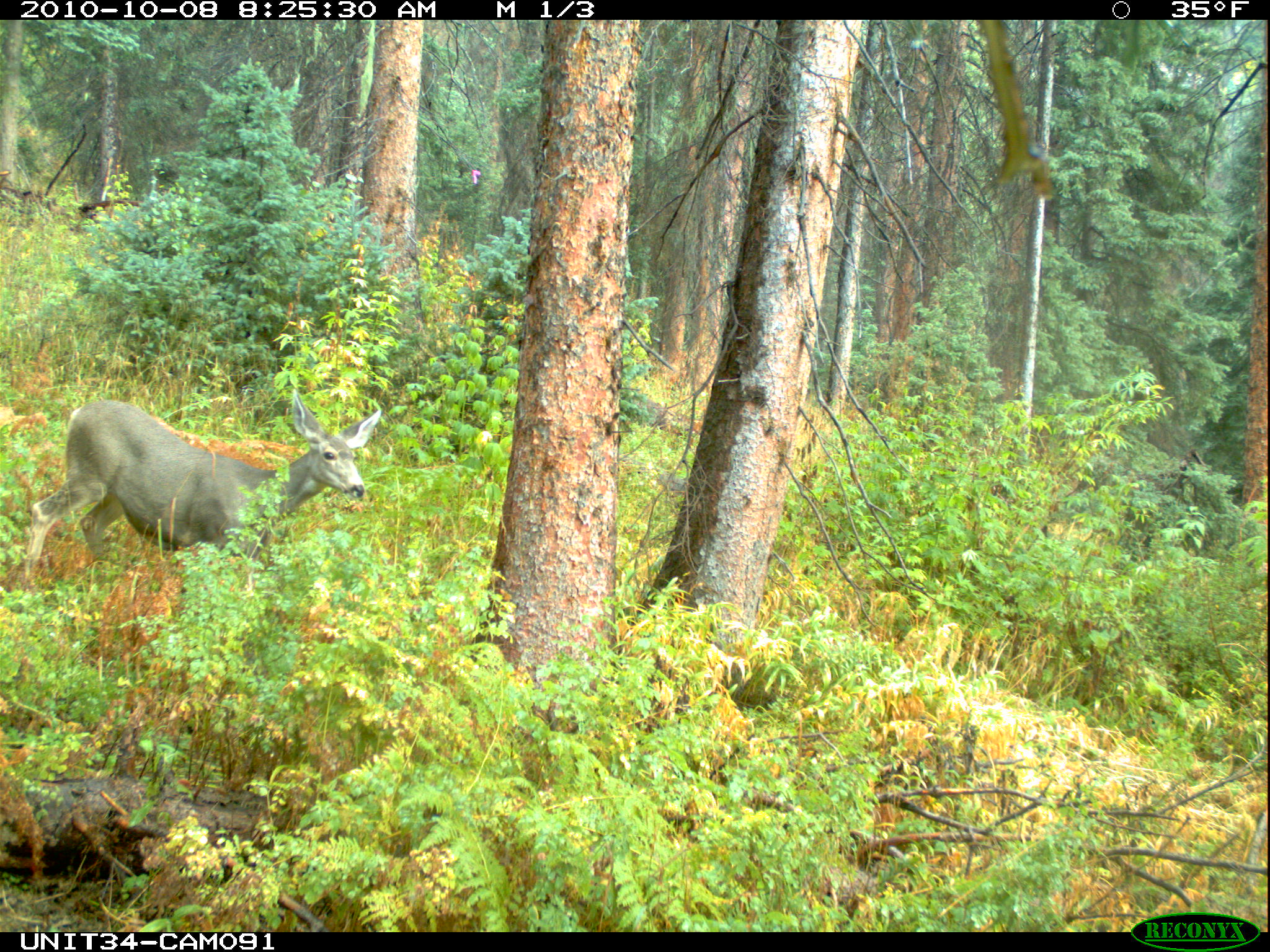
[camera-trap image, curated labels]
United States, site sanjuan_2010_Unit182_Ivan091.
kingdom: Animalia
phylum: Chordata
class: Mammalia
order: Artiodactyla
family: Cervidae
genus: Odocoileus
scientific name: Odocoileus hemionus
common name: mule deer